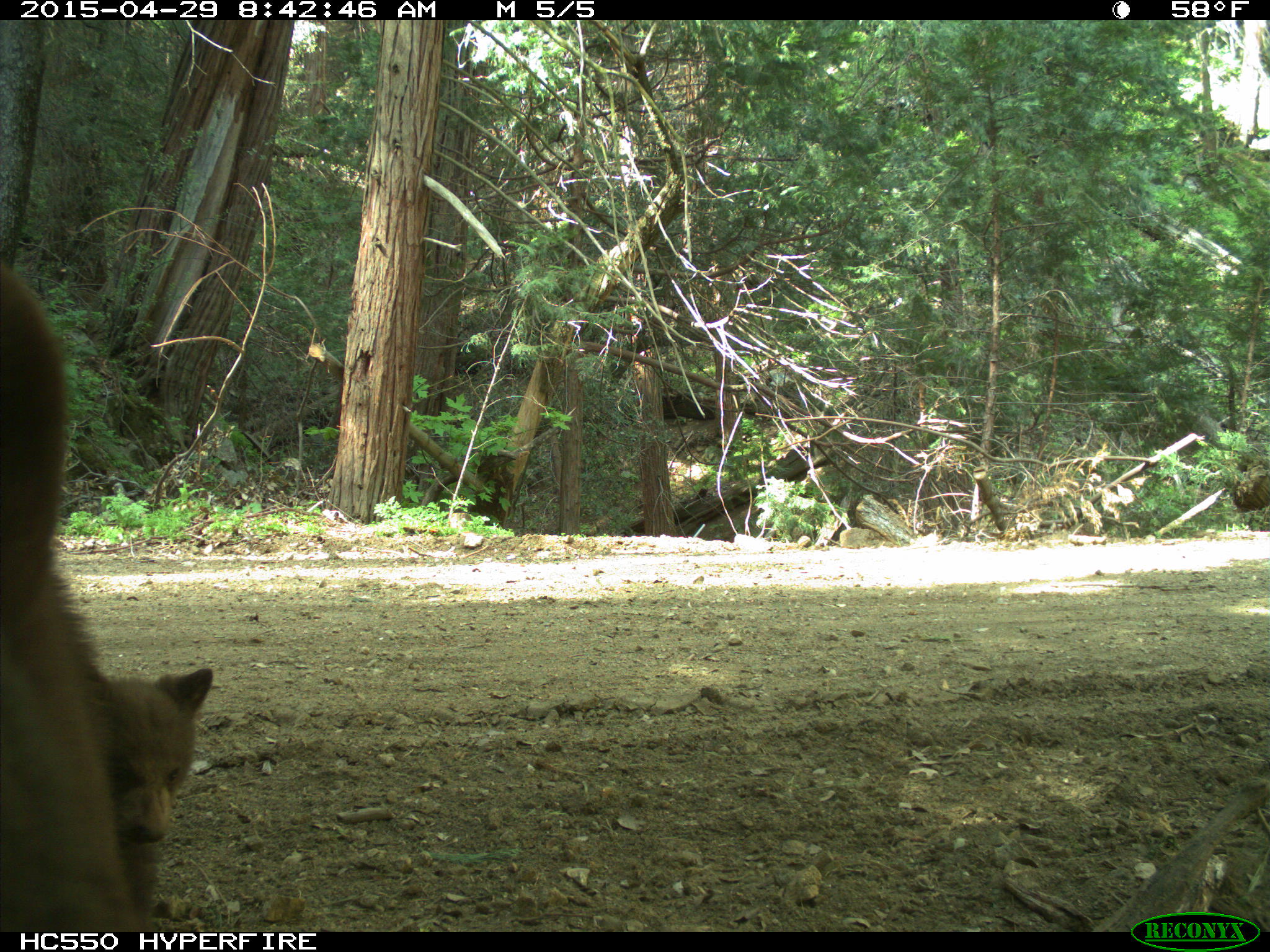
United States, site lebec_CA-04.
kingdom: Animalia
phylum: Chordata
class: Mammalia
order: Carnivora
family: Ursidae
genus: Ursus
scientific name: Ursus americanus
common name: american black bear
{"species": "Ursus americanus (american black bear)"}